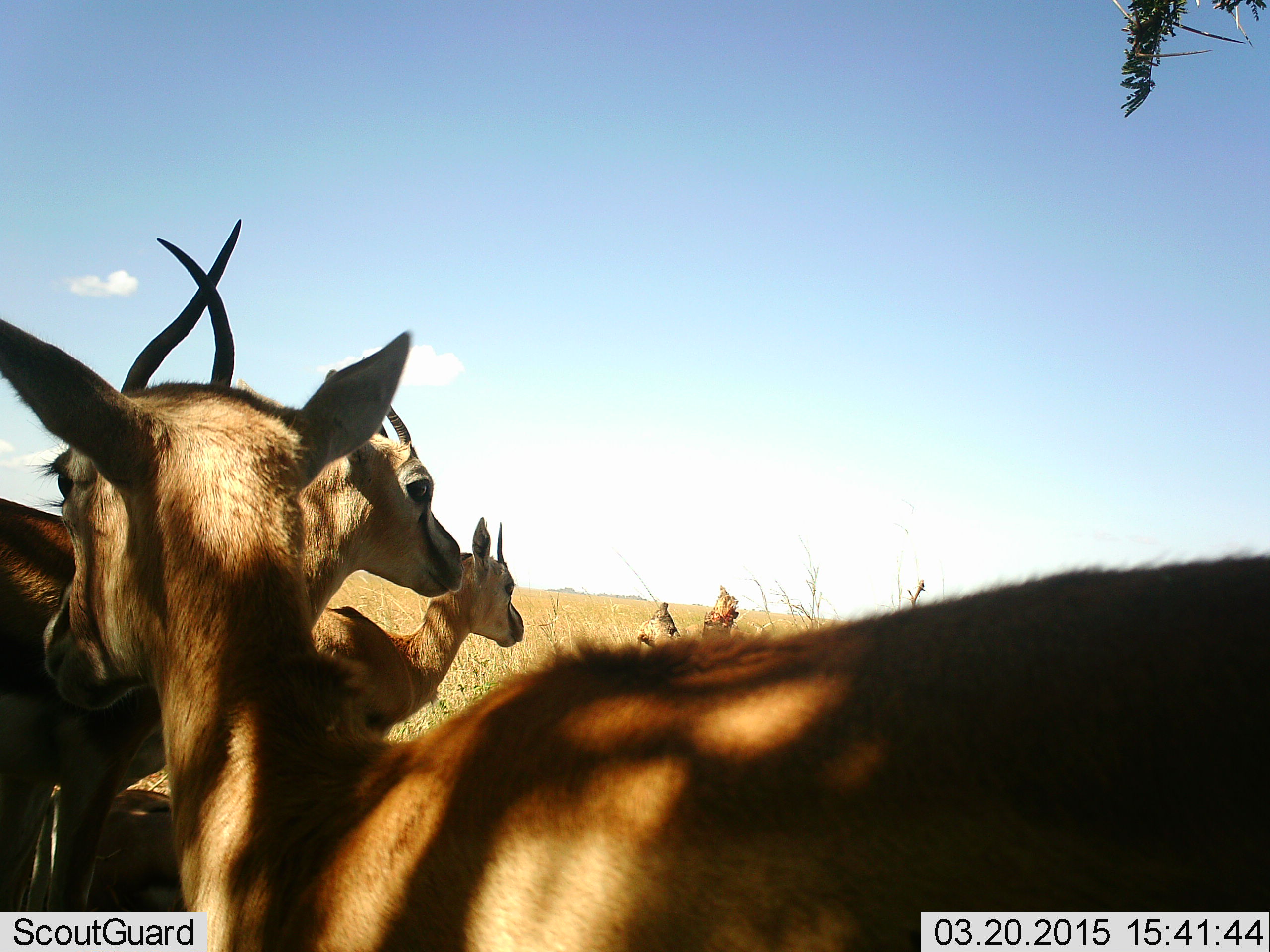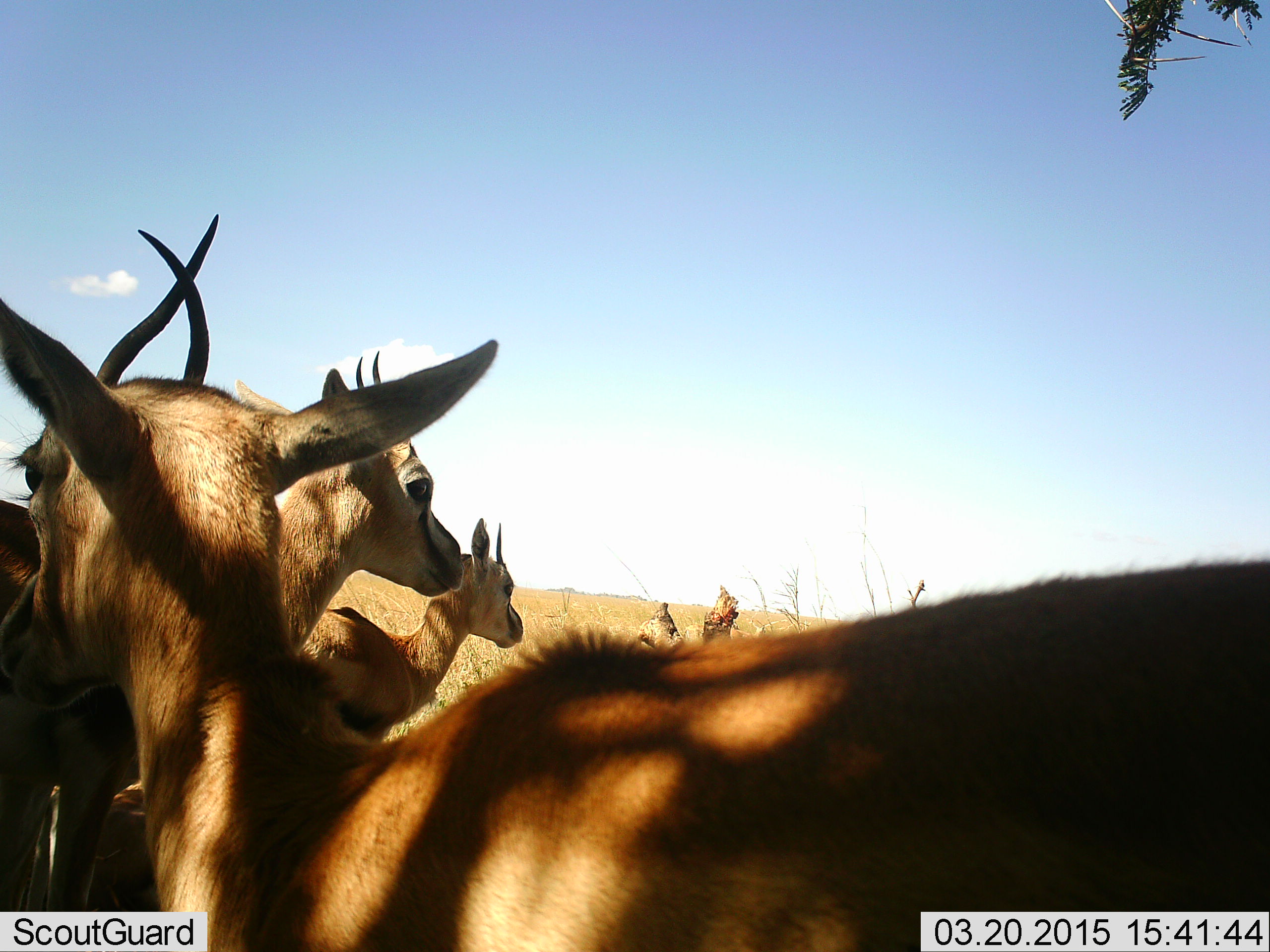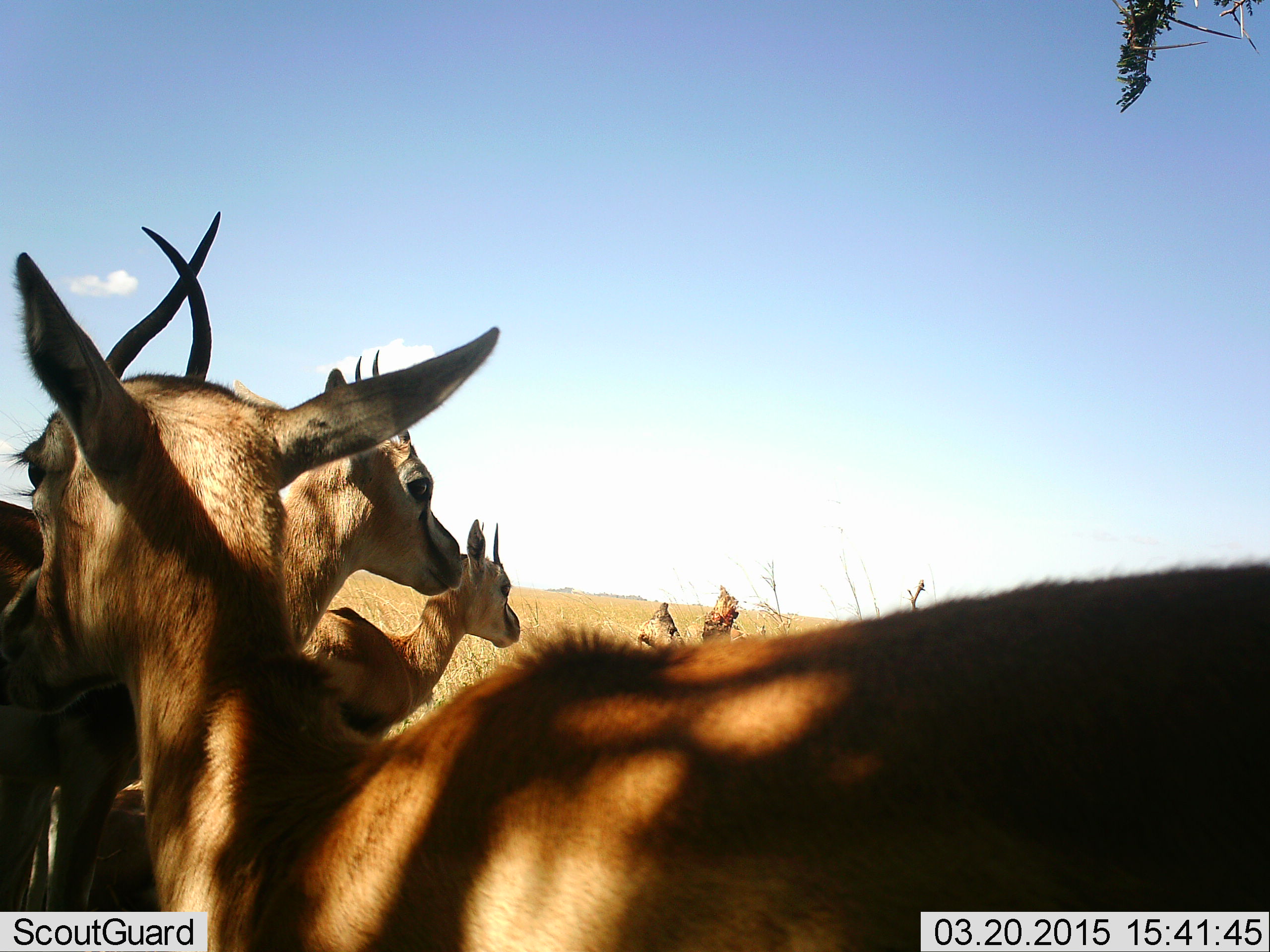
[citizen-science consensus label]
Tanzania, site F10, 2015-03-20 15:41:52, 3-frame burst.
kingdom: Animalia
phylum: Chordata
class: Mammalia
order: Artiodactyla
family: Bovidae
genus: Eudorcas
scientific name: Eudorcas thomsonii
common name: thomson's gazelle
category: gazellethomsons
Gazellethomsons (thomson's gazelle) (Eudorcas thomsonii), count 4. Behavior (volunteer vote fractions): standing 90%, resting 10%, moving 10%, interacting 0%. Young present (vote fraction): 10%. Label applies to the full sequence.